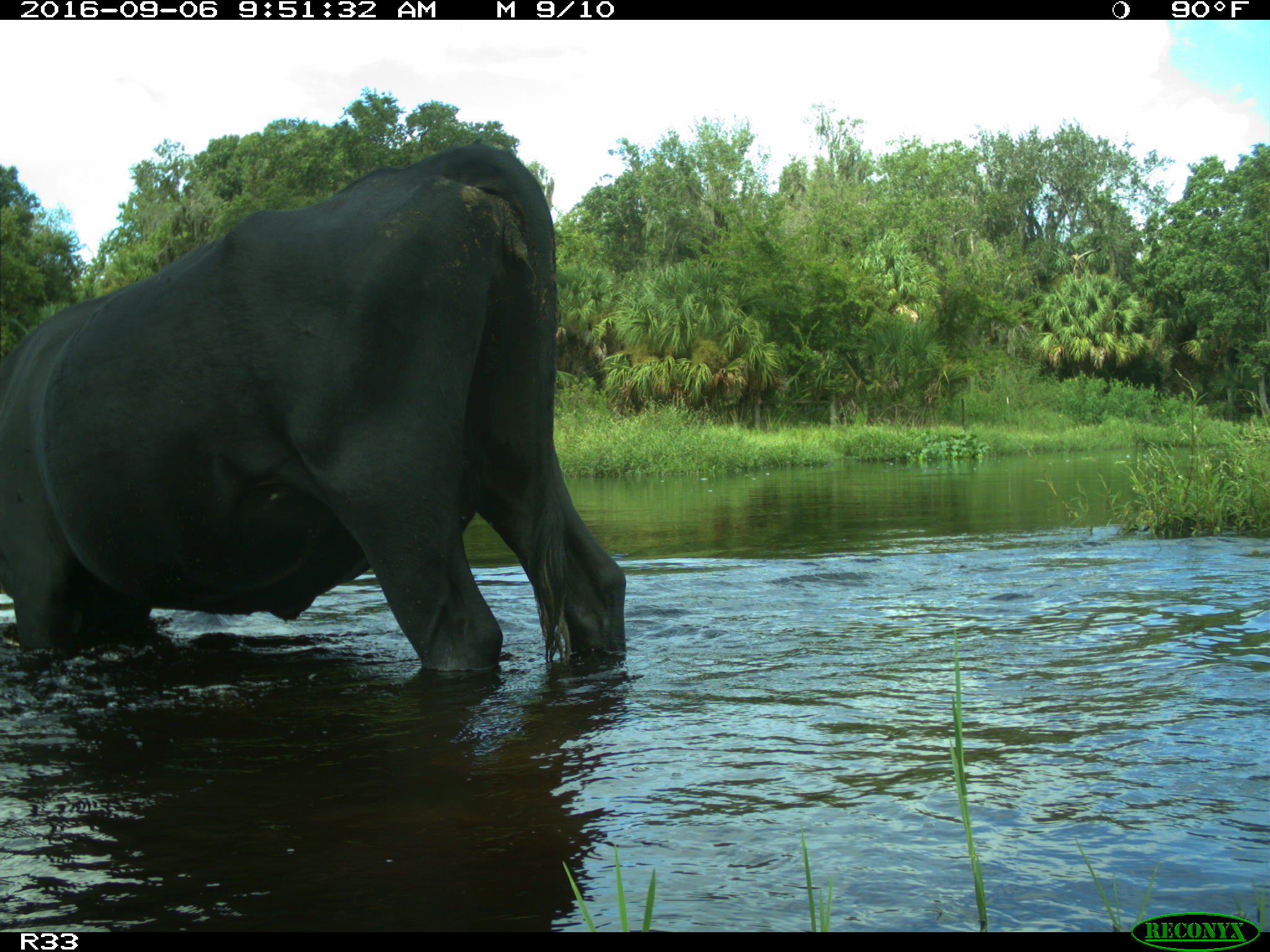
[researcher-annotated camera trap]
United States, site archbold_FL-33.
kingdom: Animalia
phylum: Chordata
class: Mammalia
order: Artiodactyla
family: Bovidae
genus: Bos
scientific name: Bos taurus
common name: domestic cow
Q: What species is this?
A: Bos taurus (domestic cow).